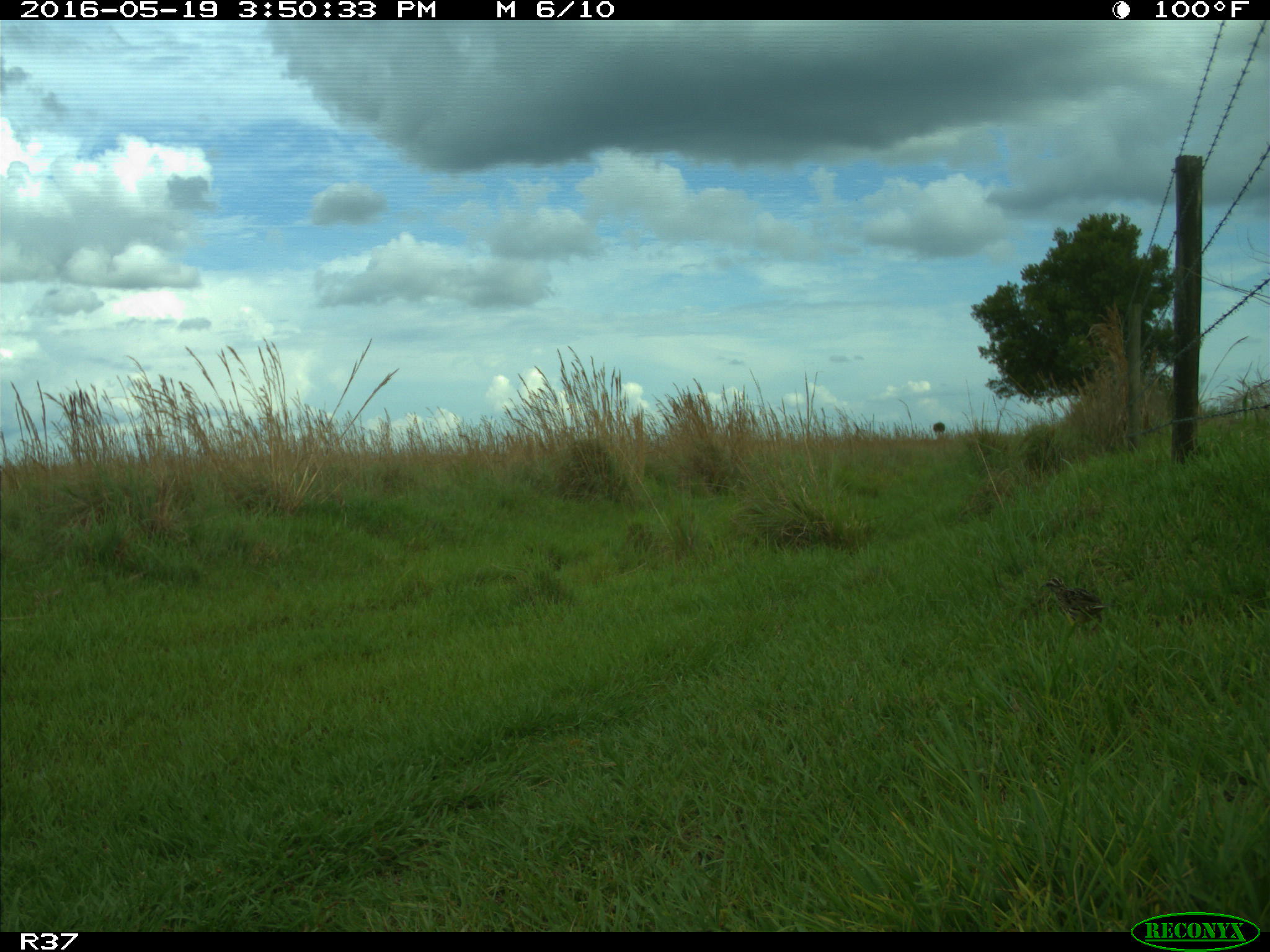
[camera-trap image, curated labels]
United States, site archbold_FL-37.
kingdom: Animalia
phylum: Chordata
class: Aves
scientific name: Aves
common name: birds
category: unidentified bird